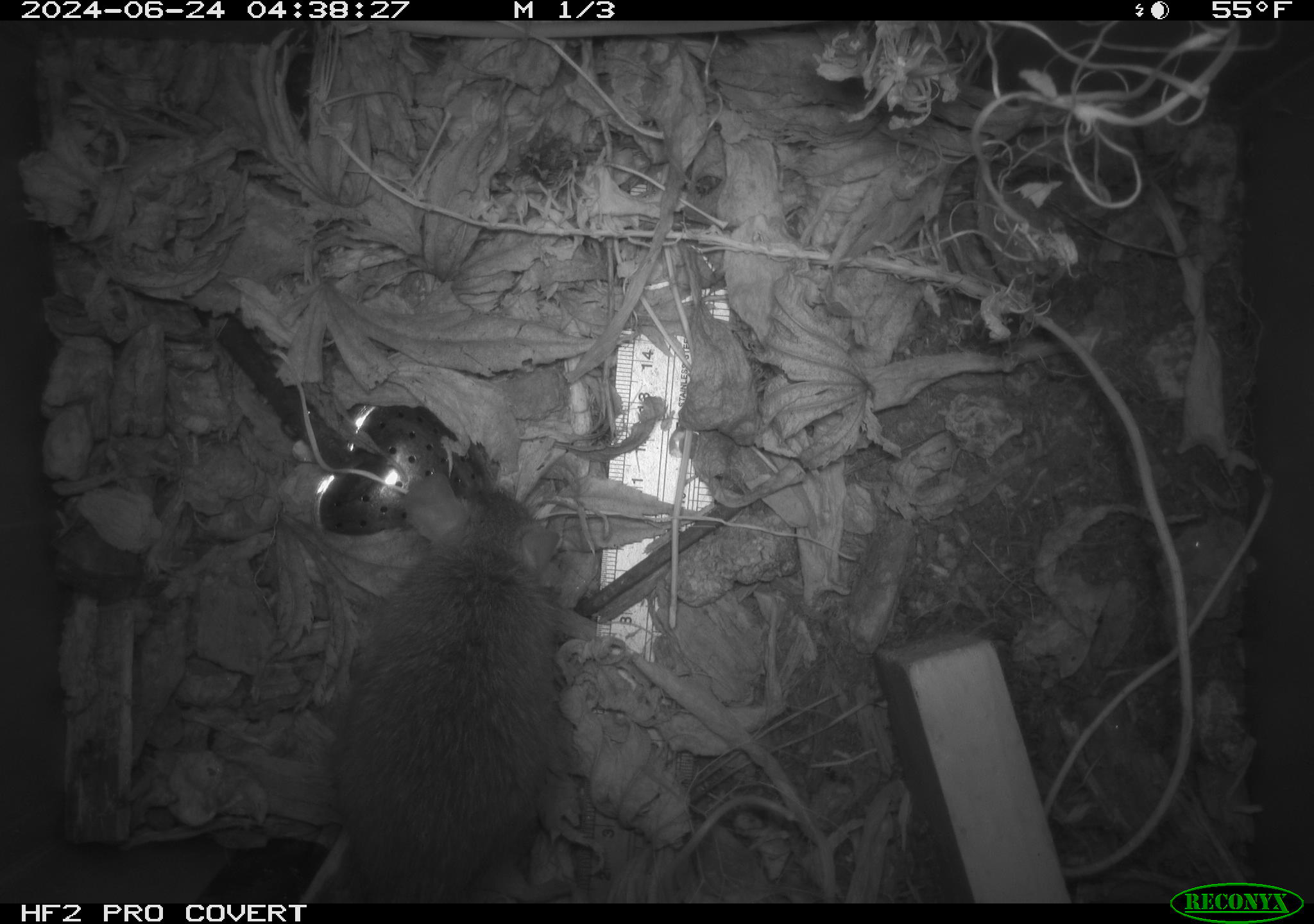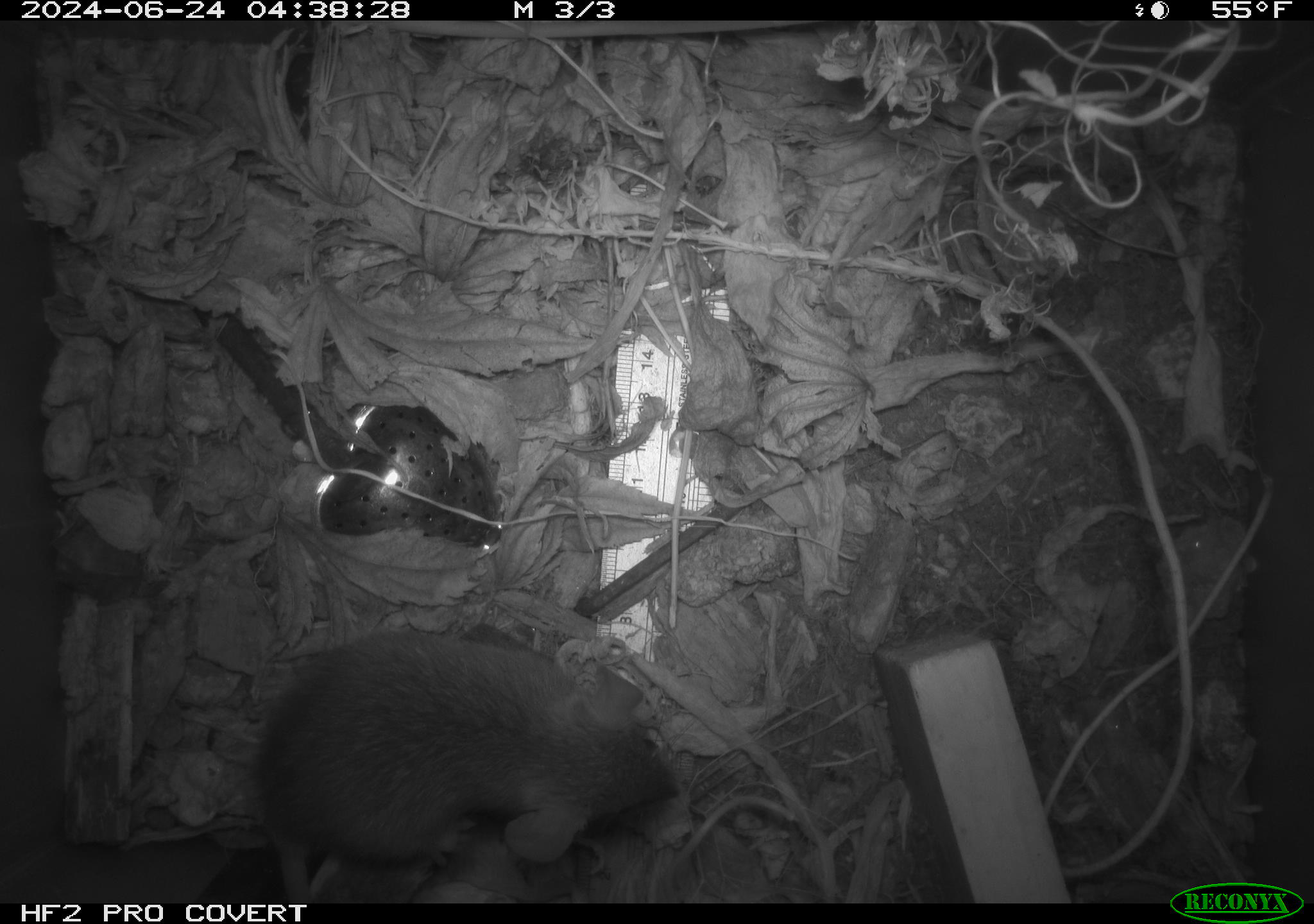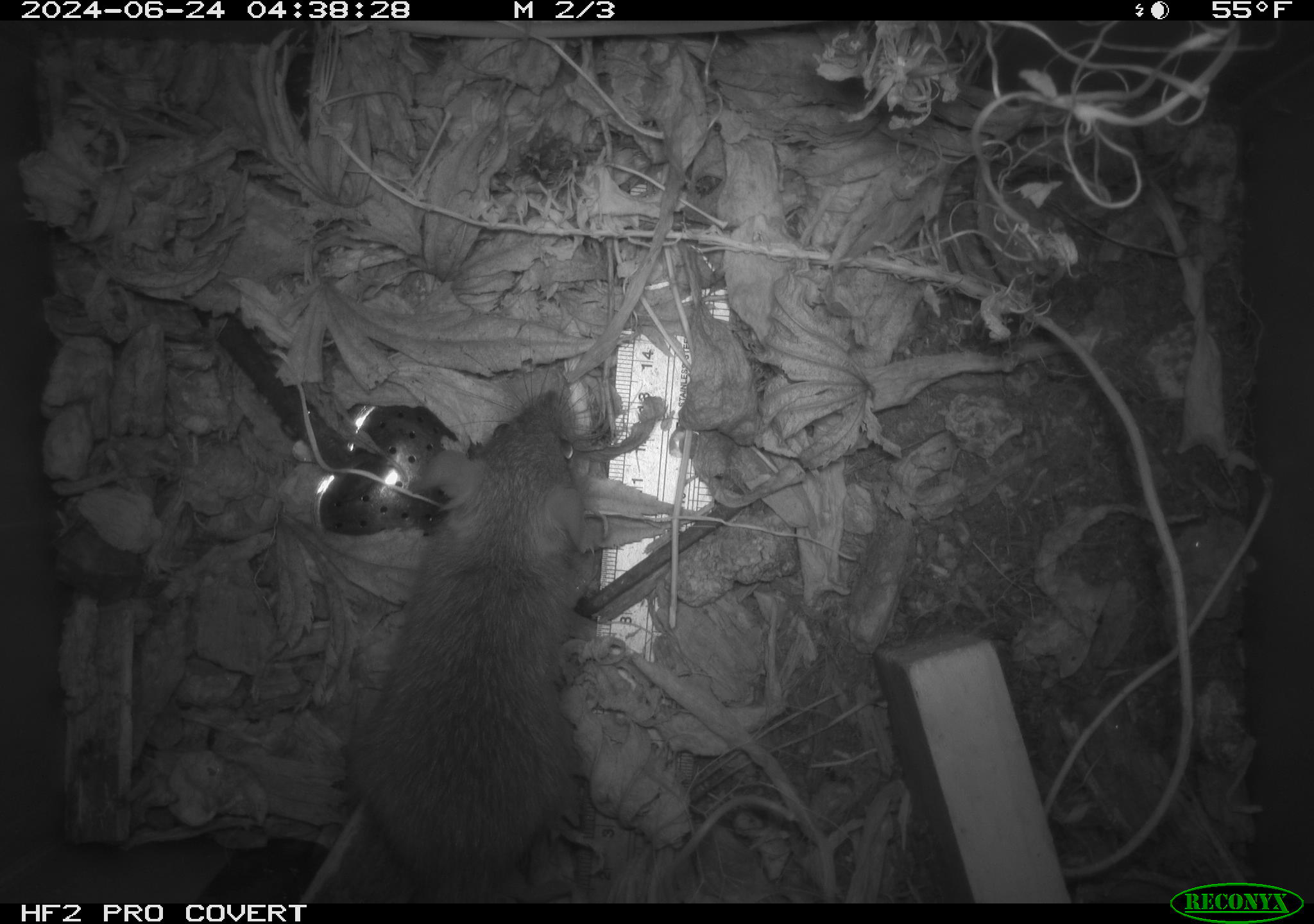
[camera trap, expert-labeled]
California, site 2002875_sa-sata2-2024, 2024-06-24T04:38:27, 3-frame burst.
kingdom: Animalia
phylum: Chordata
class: Mammalia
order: Rodentia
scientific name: Rodentia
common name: mouse species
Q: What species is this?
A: Mouse species (Rodentia).